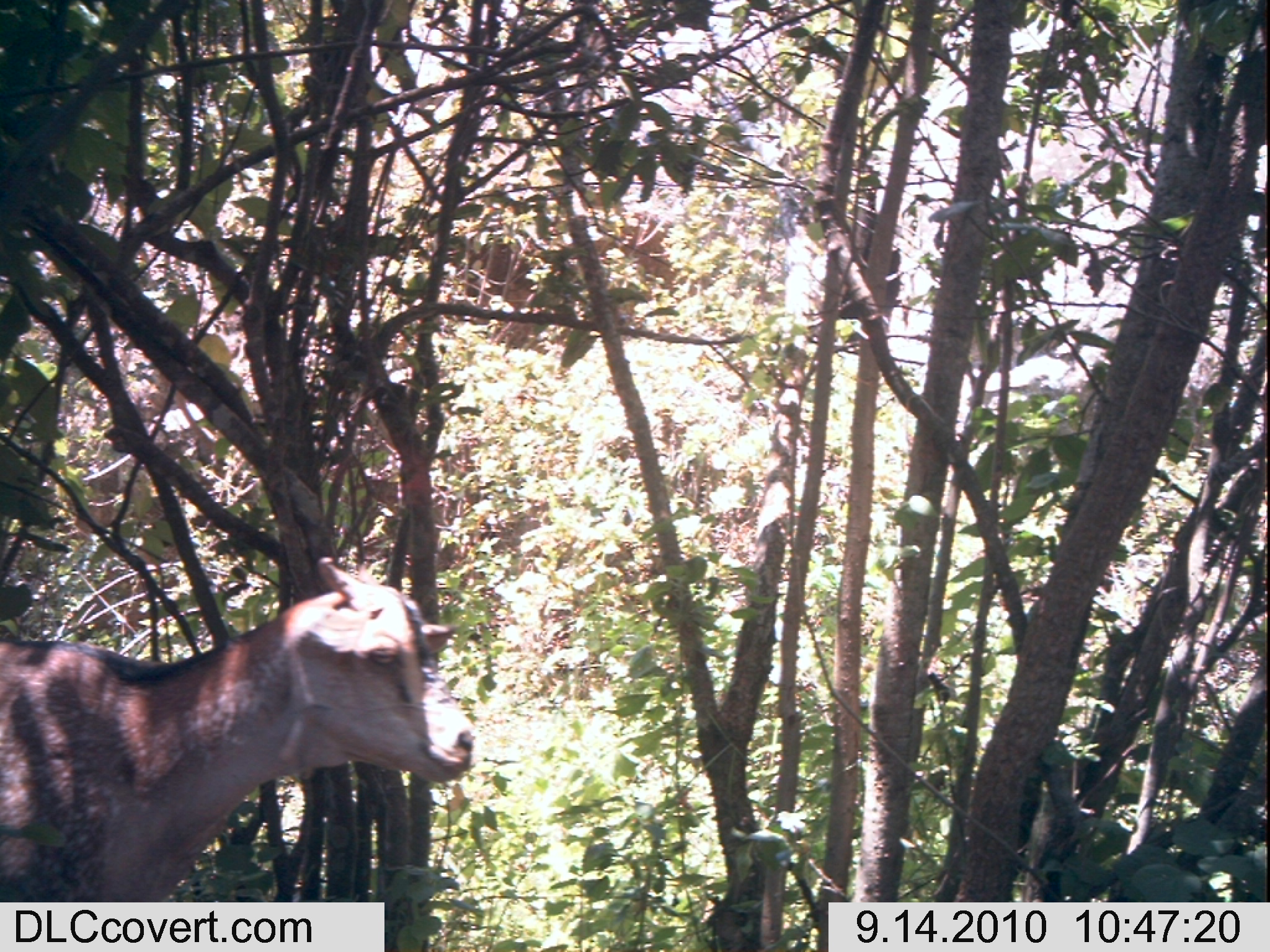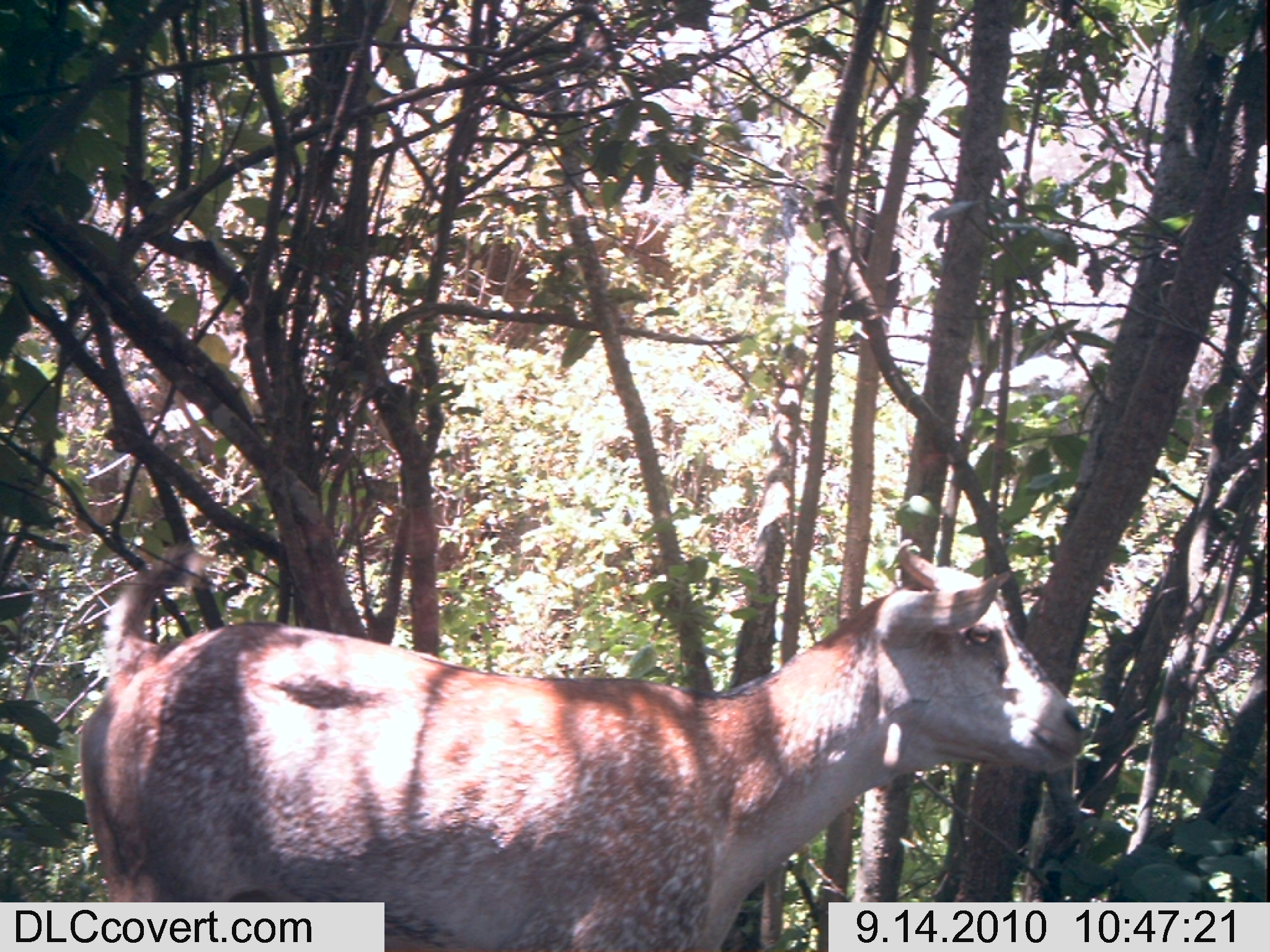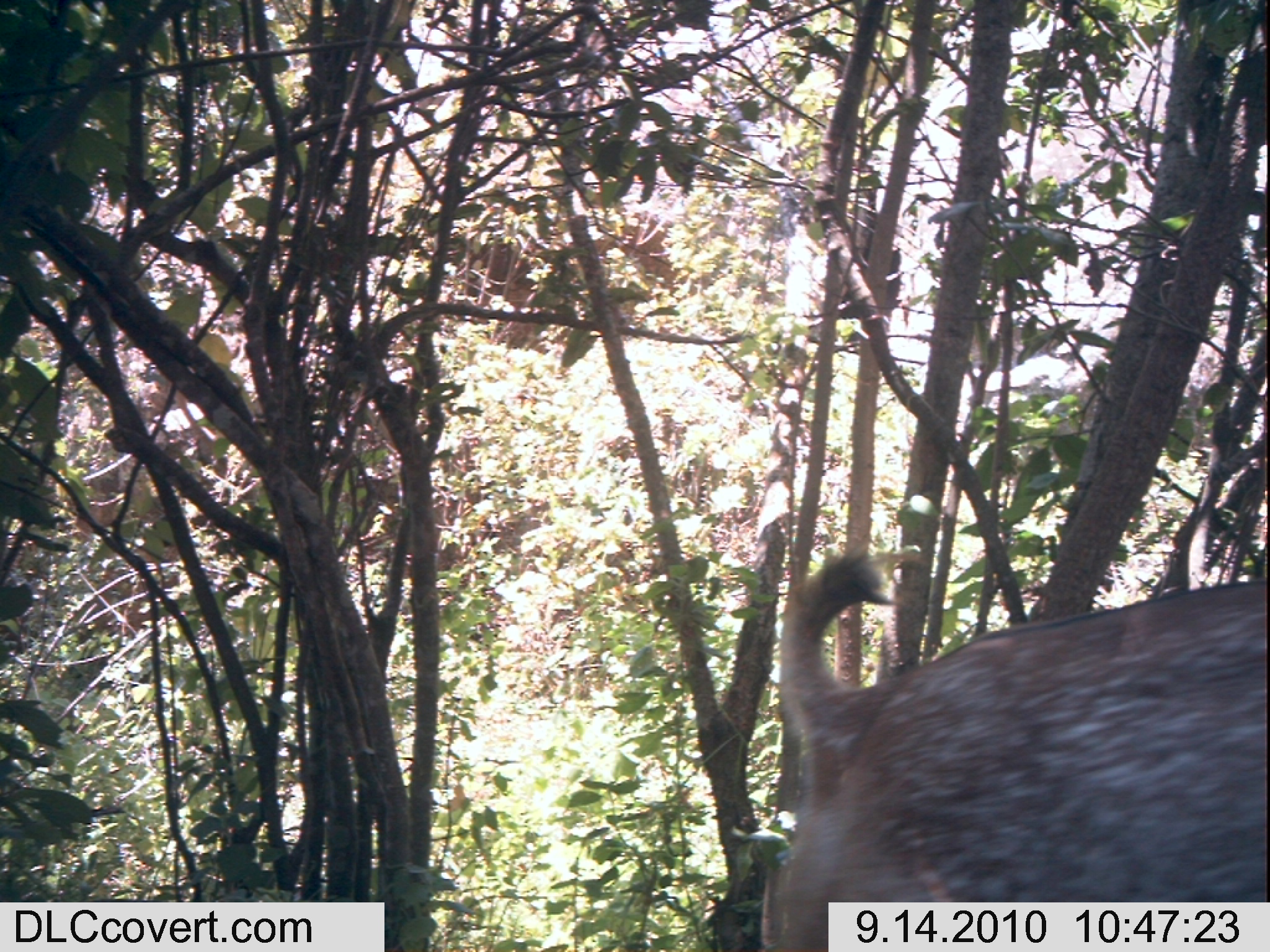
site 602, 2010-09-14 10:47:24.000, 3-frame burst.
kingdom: Animalia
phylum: Chordata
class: Mammalia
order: Artiodactyla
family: Bovidae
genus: Capra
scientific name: Capra aegagrus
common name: wild goat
Capra aegagrus (wild goat), count 1.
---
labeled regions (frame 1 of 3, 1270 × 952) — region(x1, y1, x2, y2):
capra aegagrus: region(0, 545, 478, 893)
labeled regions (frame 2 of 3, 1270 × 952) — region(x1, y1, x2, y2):
capra aegagrus: region(0, 528, 1091, 940)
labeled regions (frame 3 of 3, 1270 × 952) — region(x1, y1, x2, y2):
capra aegagrus: region(750, 528, 1261, 940)